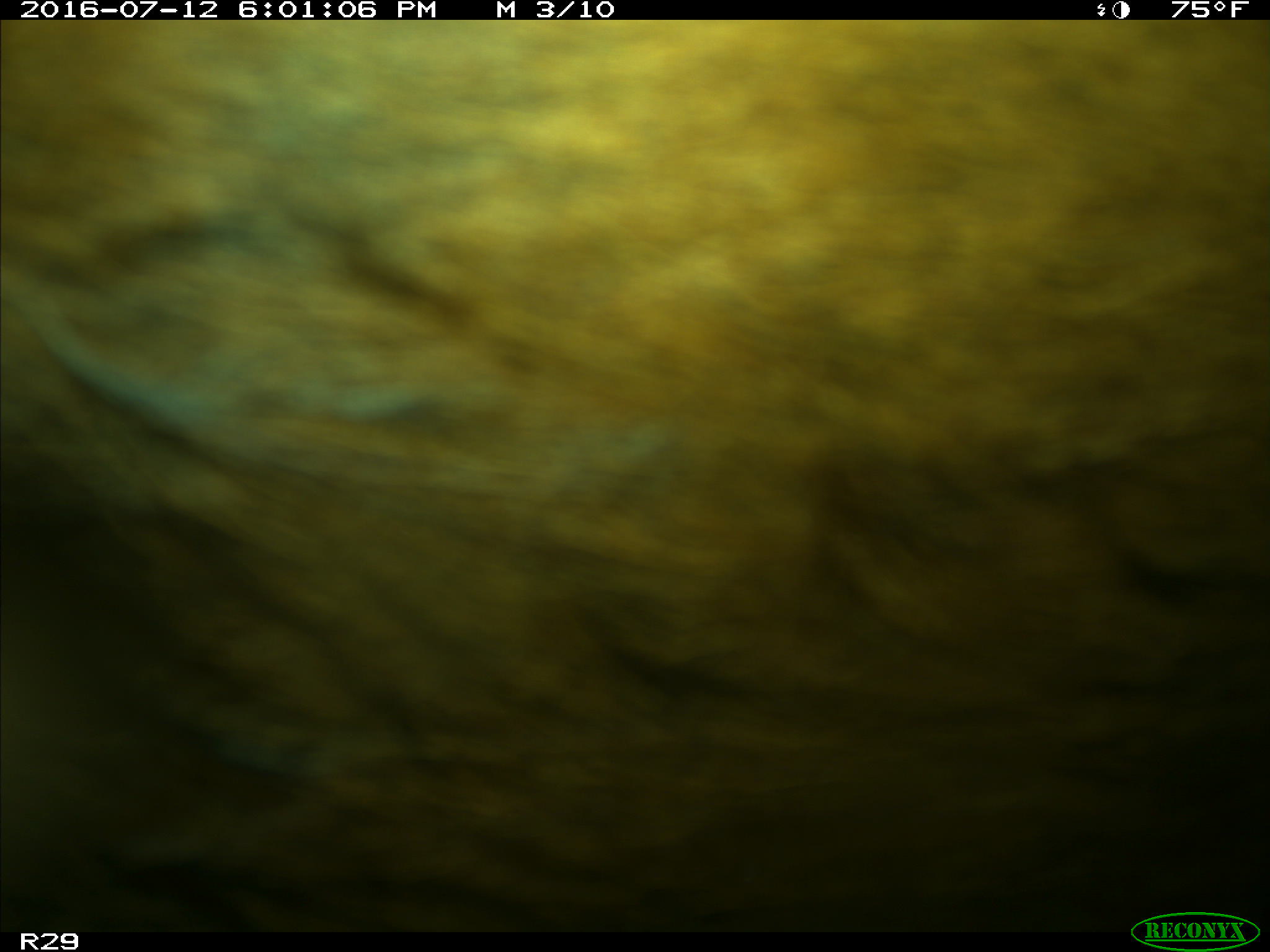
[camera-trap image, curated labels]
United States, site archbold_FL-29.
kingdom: Animalia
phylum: Chordata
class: Mammalia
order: Artiodactyla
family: Bovidae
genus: Bos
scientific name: Bos taurus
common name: domestic cow